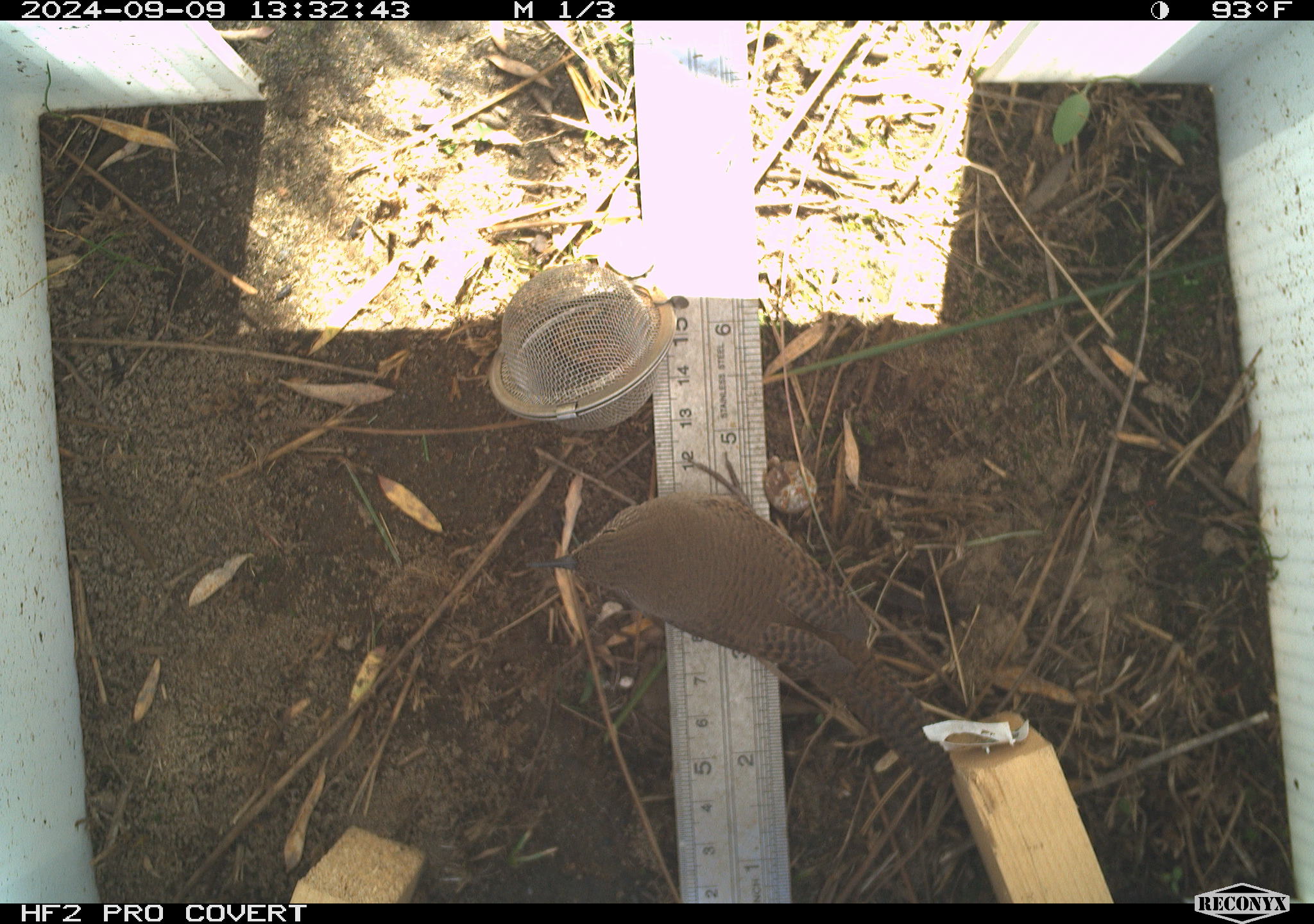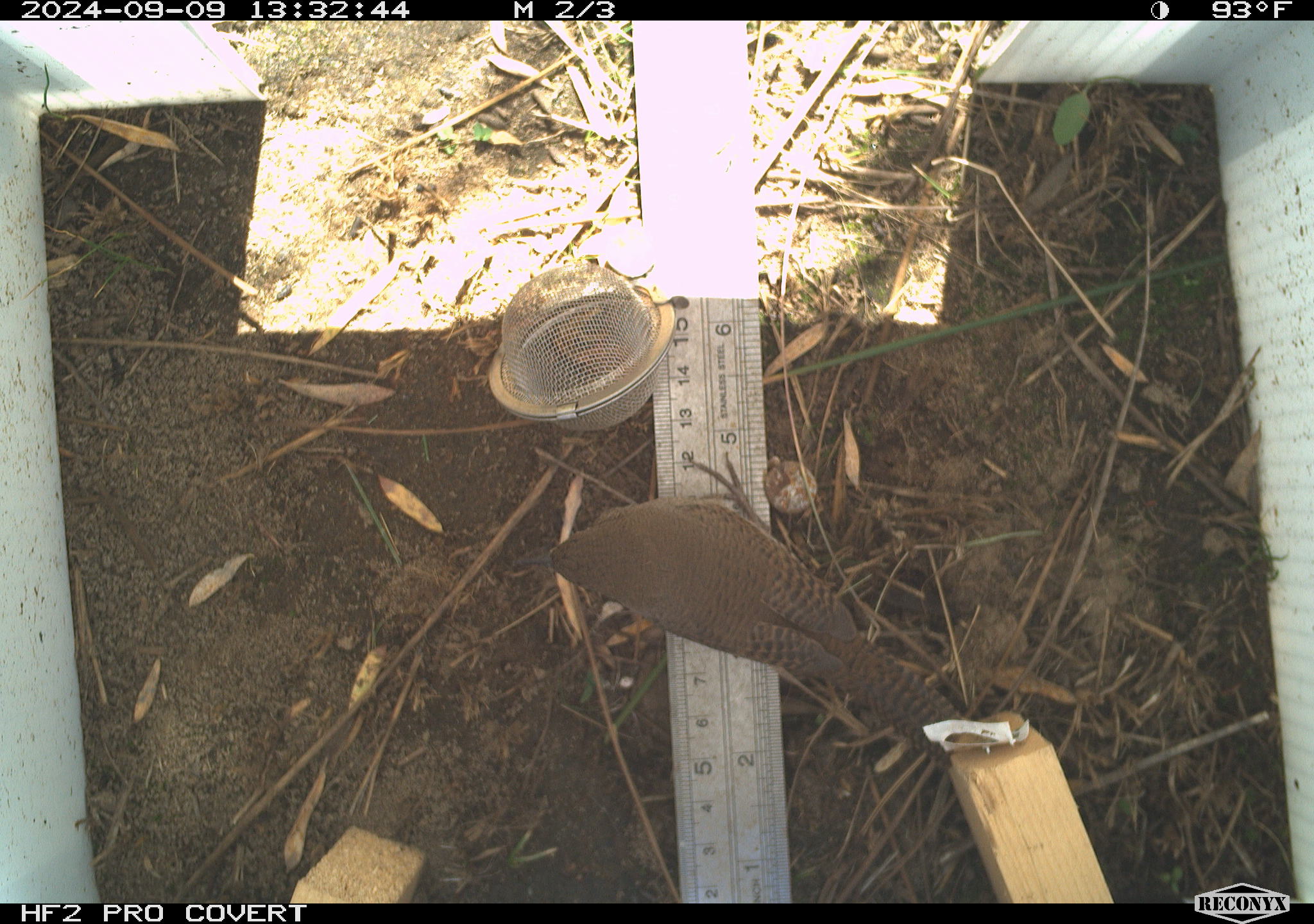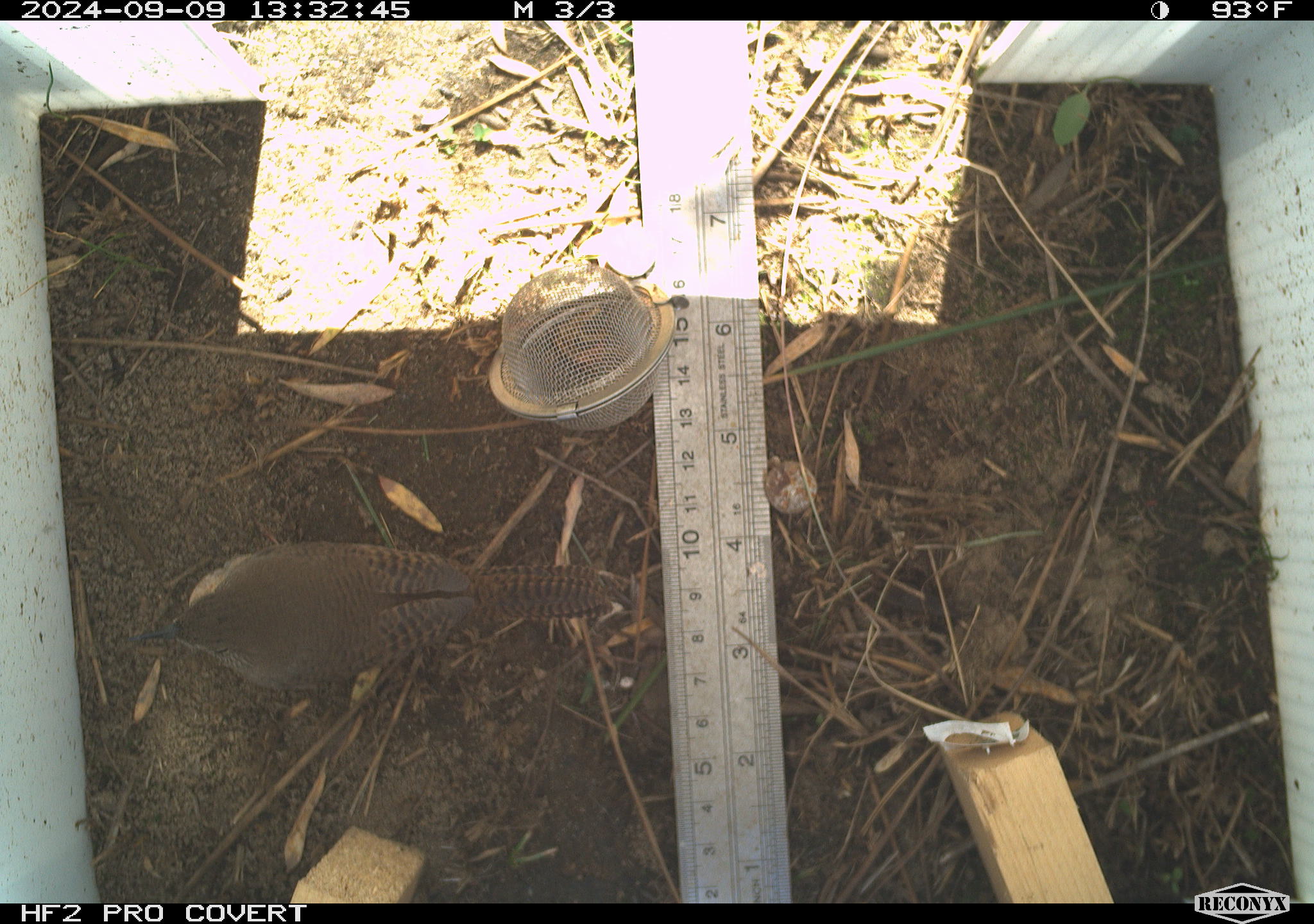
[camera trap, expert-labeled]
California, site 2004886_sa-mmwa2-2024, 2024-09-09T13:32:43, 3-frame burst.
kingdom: Animalia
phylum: Chordata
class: Aves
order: Passeriformes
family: Troglodytidae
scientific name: Troglodytidae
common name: wren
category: troglodytidae family